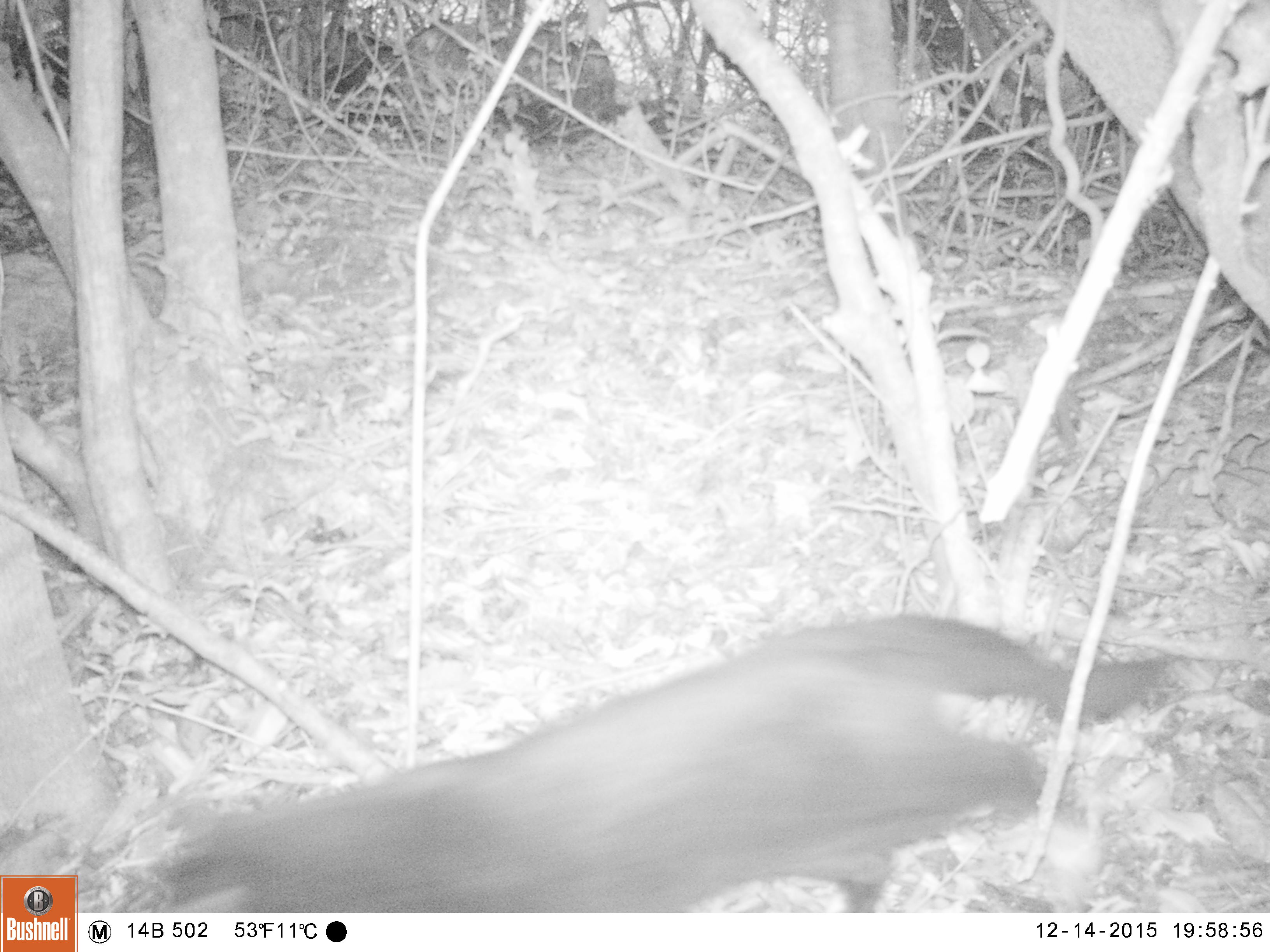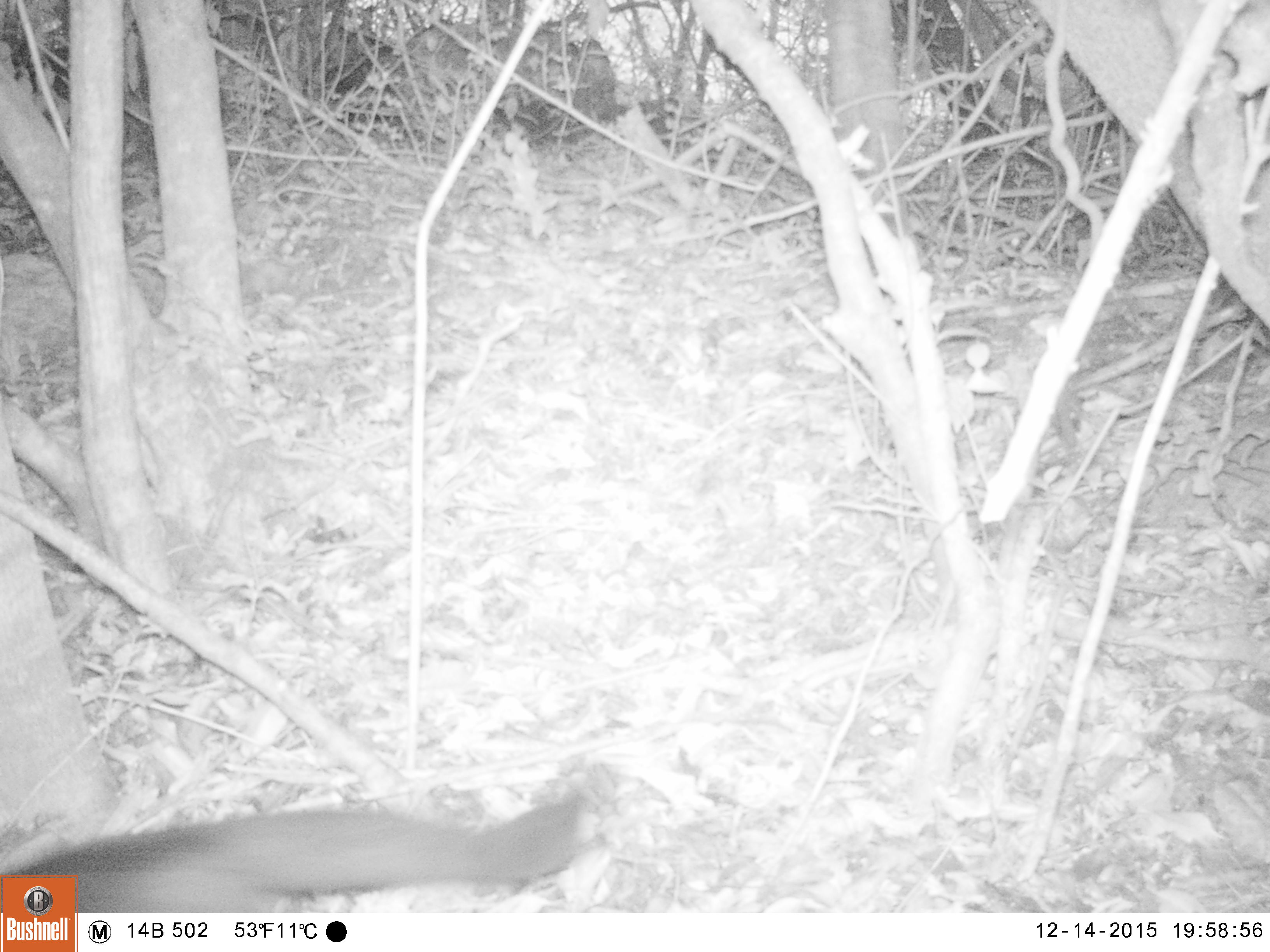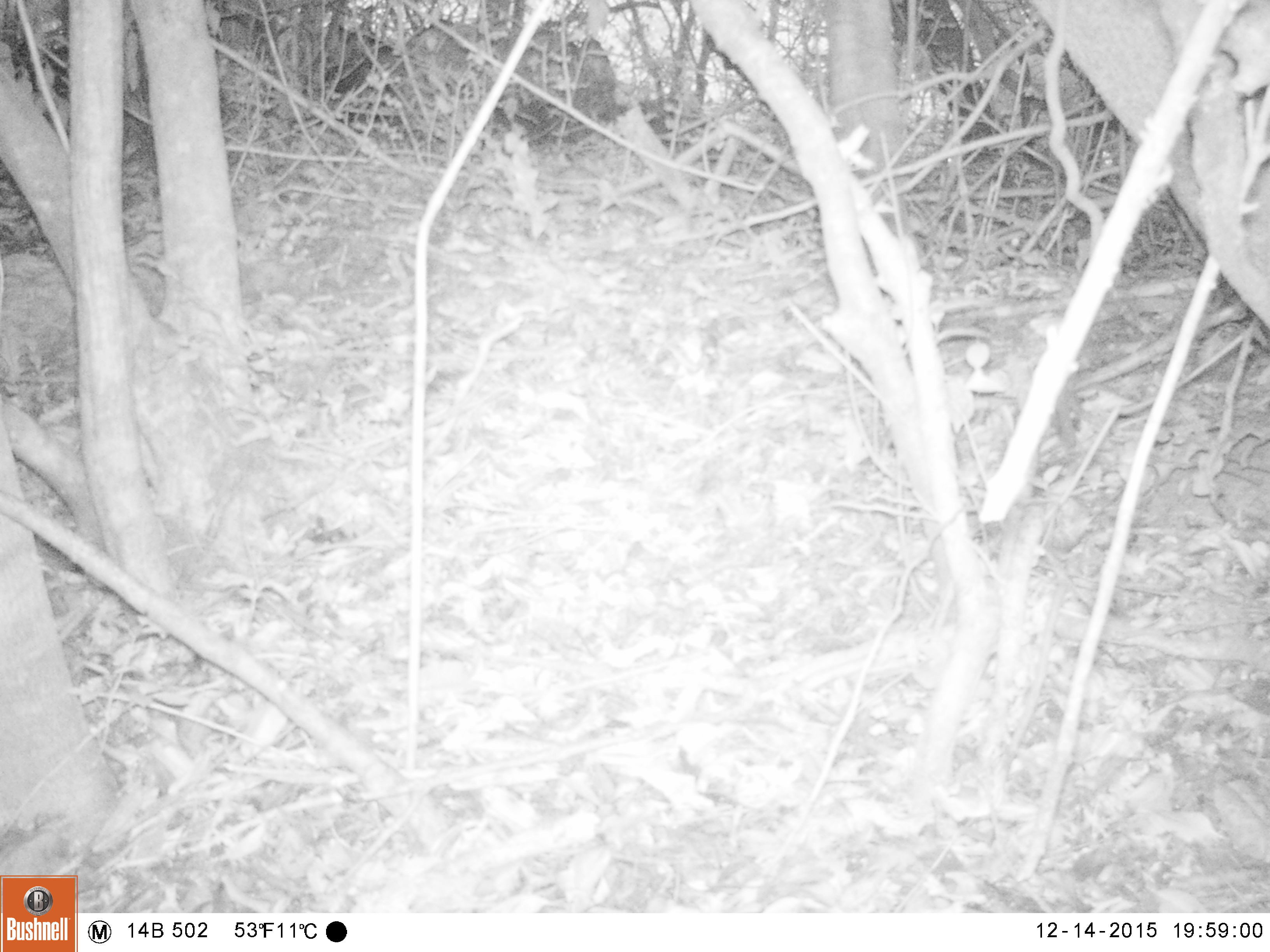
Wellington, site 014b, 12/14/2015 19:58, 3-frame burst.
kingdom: Animalia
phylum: Chordata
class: Mammalia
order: Carnivora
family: Felidae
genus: Felis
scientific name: Felis catus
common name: cat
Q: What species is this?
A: Cat (Felis catus).